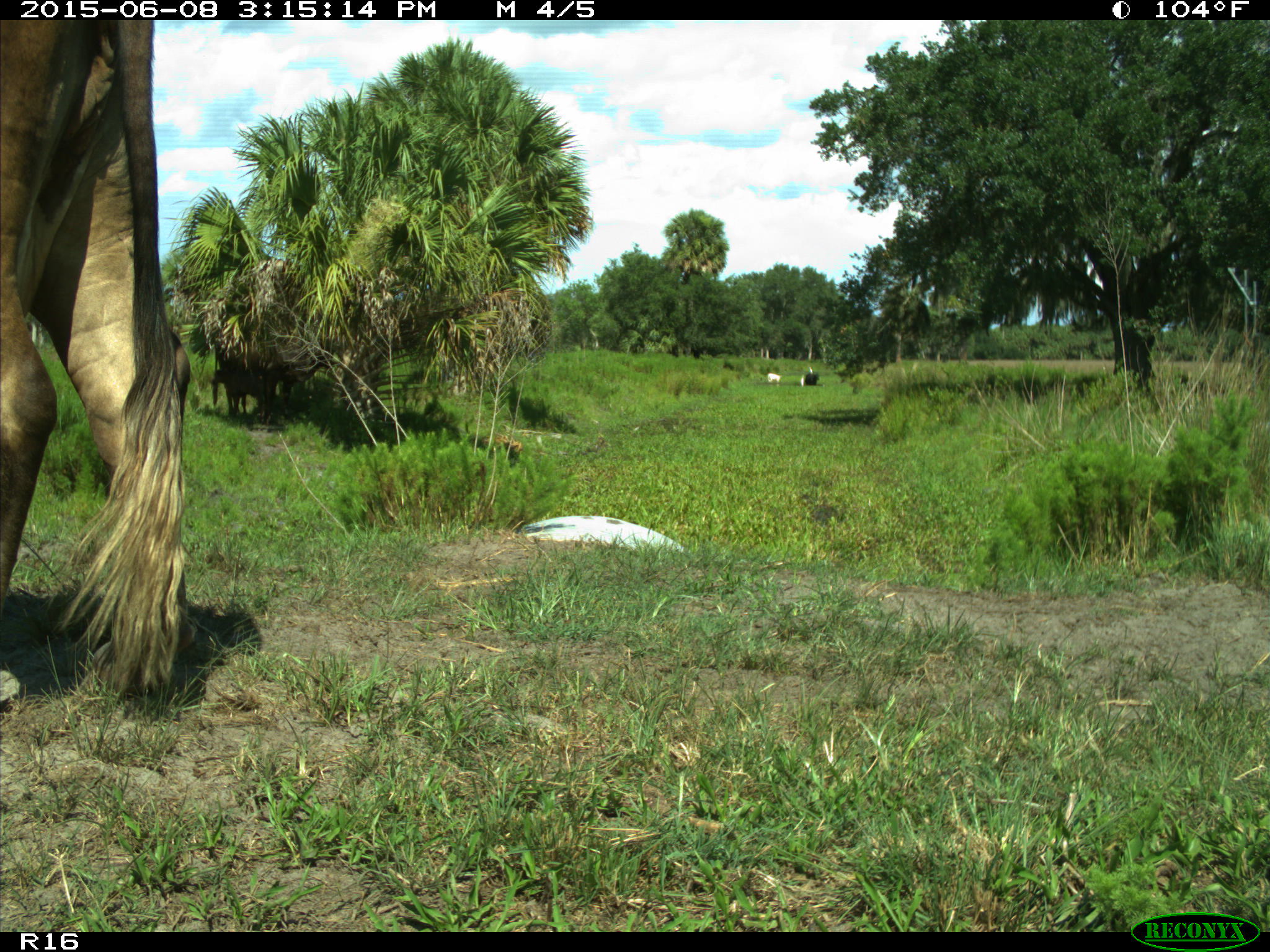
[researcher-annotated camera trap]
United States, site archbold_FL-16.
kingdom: Animalia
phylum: Chordata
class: Mammalia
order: Artiodactyla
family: Bovidae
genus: Bos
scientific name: Bos taurus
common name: domestic cow